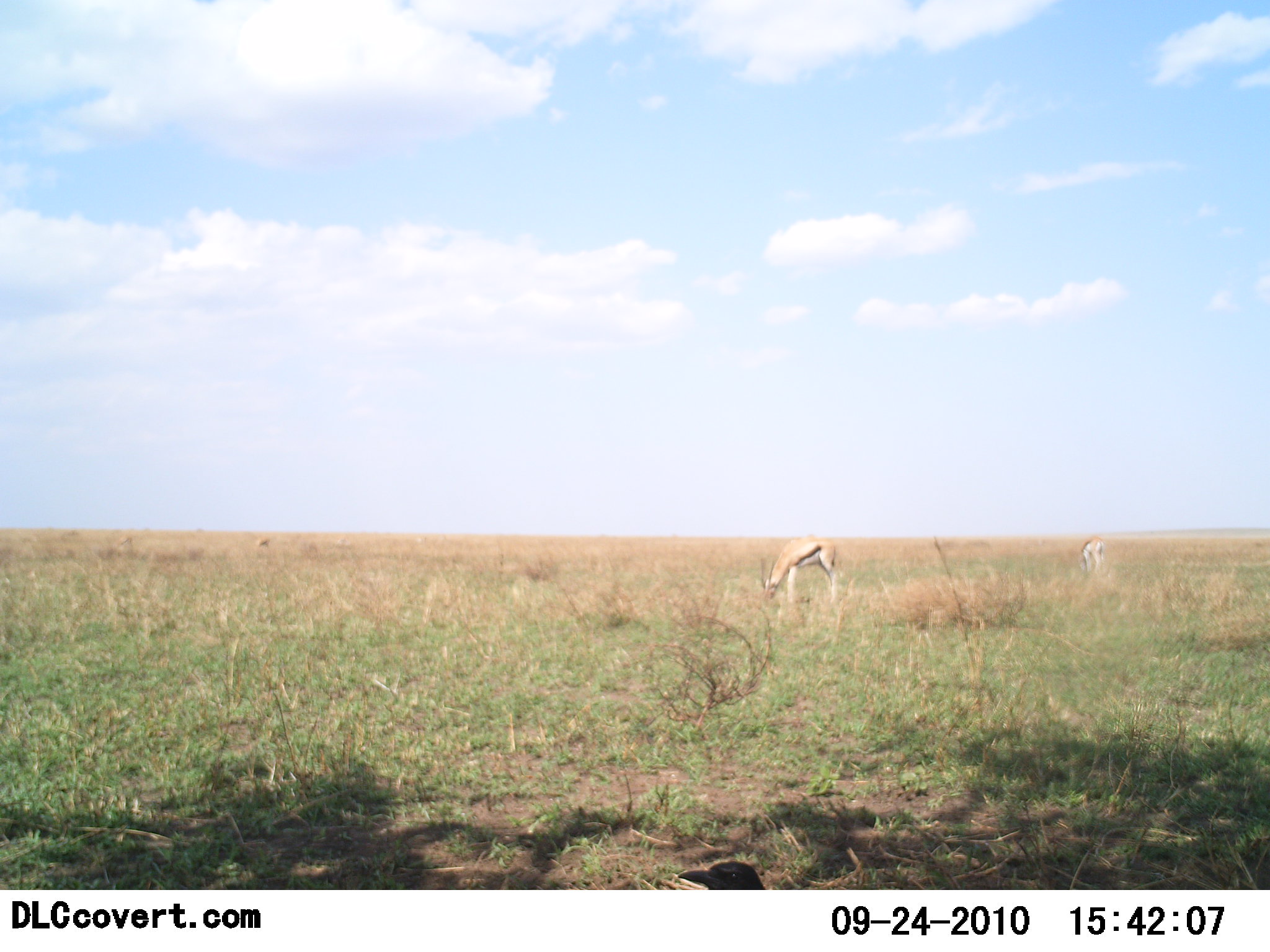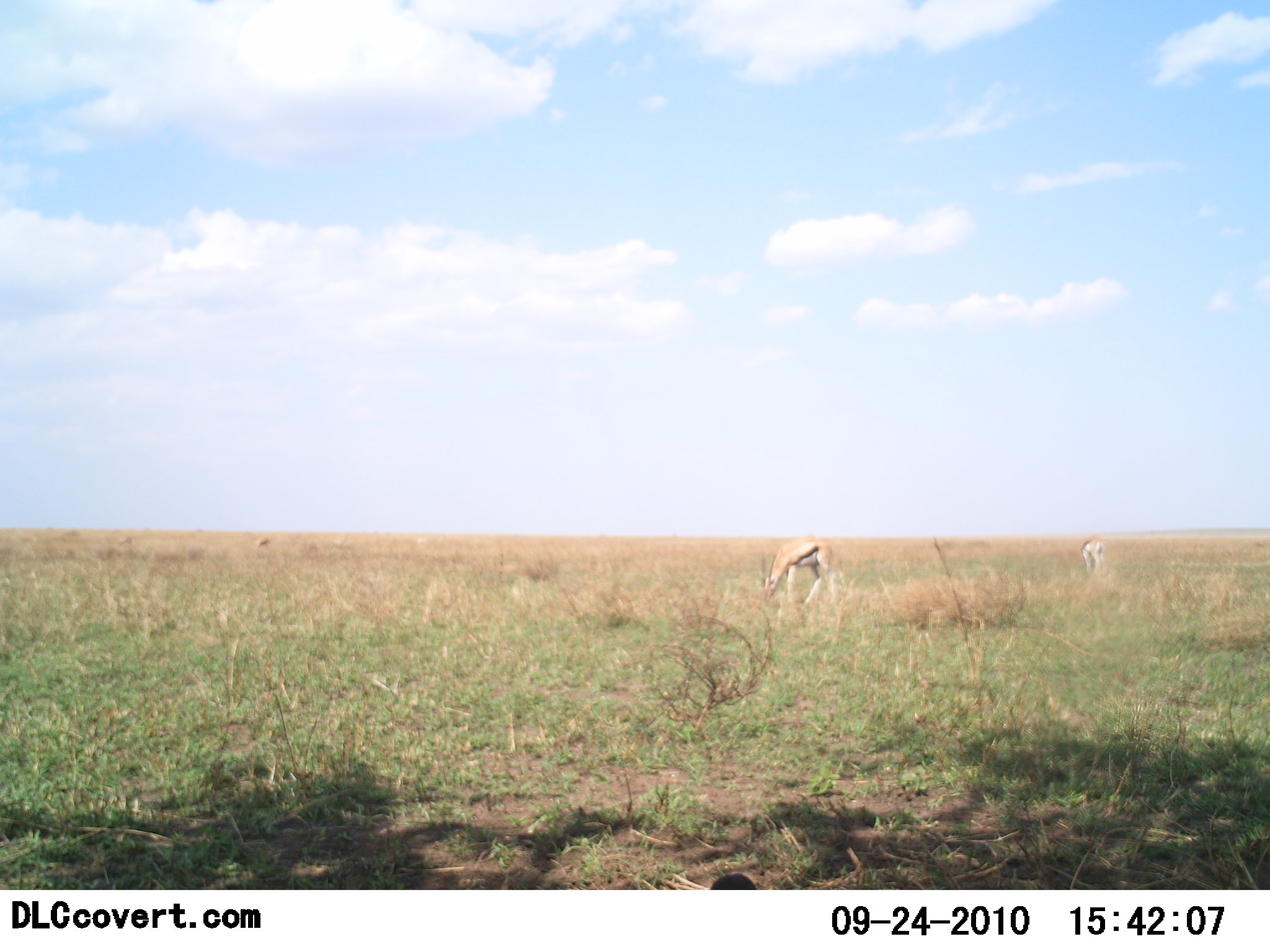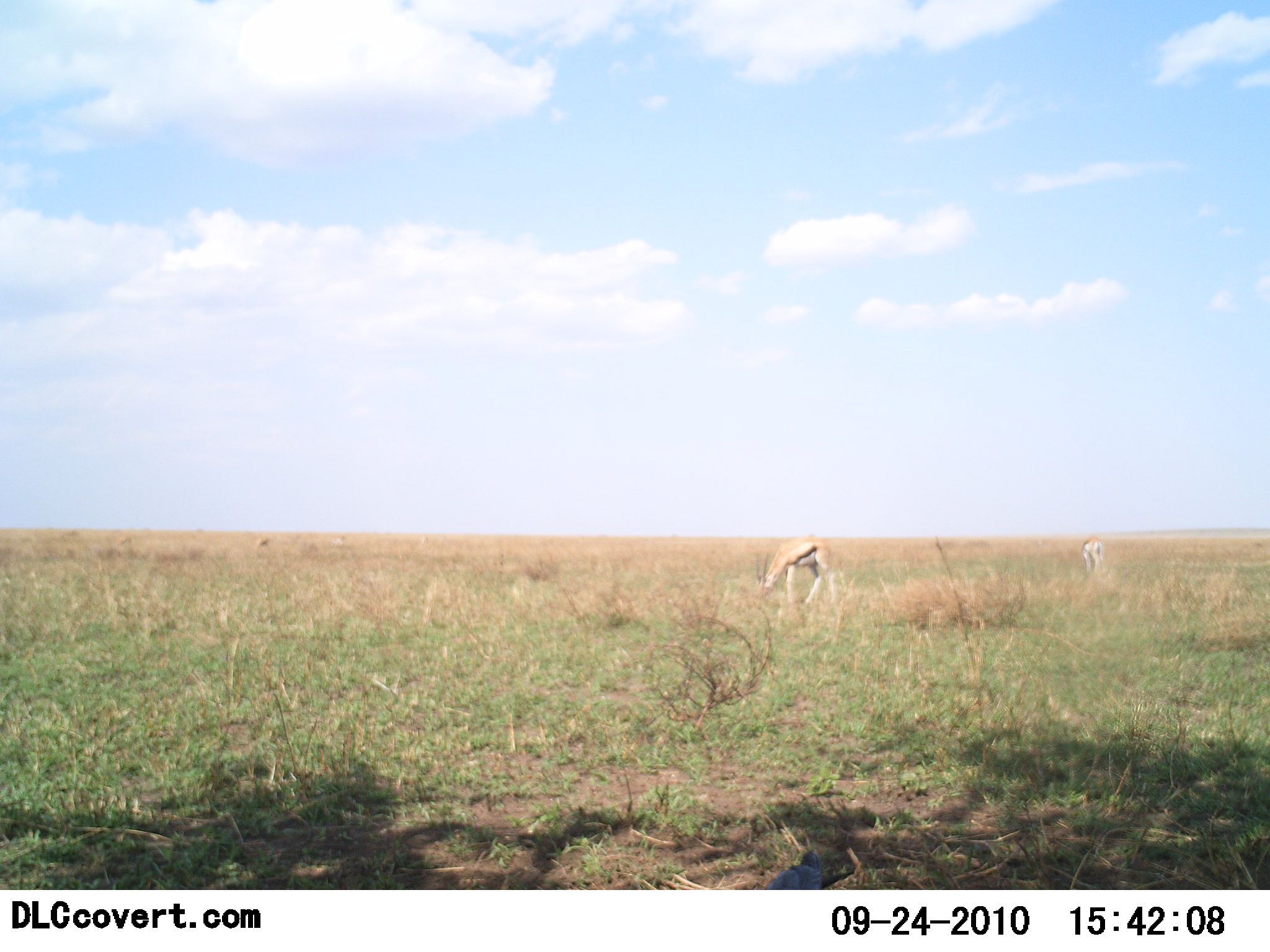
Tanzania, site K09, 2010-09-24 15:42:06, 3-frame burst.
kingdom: Animalia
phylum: Chordata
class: Mammalia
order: Artiodactyla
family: Bovidae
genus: Eudorcas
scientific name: Eudorcas thomsonii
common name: thomson's gazelle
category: gazellethomsons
Gazellethomsons (thomson's gazelle) (Eudorcas thomsonii), count 2. Behavior (volunteer vote fractions): standing 23%, resting 0%, moving 8%, interacting 0%. Young present (vote fraction): 0%. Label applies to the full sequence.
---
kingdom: Animalia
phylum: Chordata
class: Aves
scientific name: Aves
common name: bird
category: otherbird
Otherbird (bird) (Aves), count 1. Behavior (volunteer vote fractions): standing 55%, resting 0%, moving 45%, interacting 0%. Young present (vote fraction): 0%. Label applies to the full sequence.